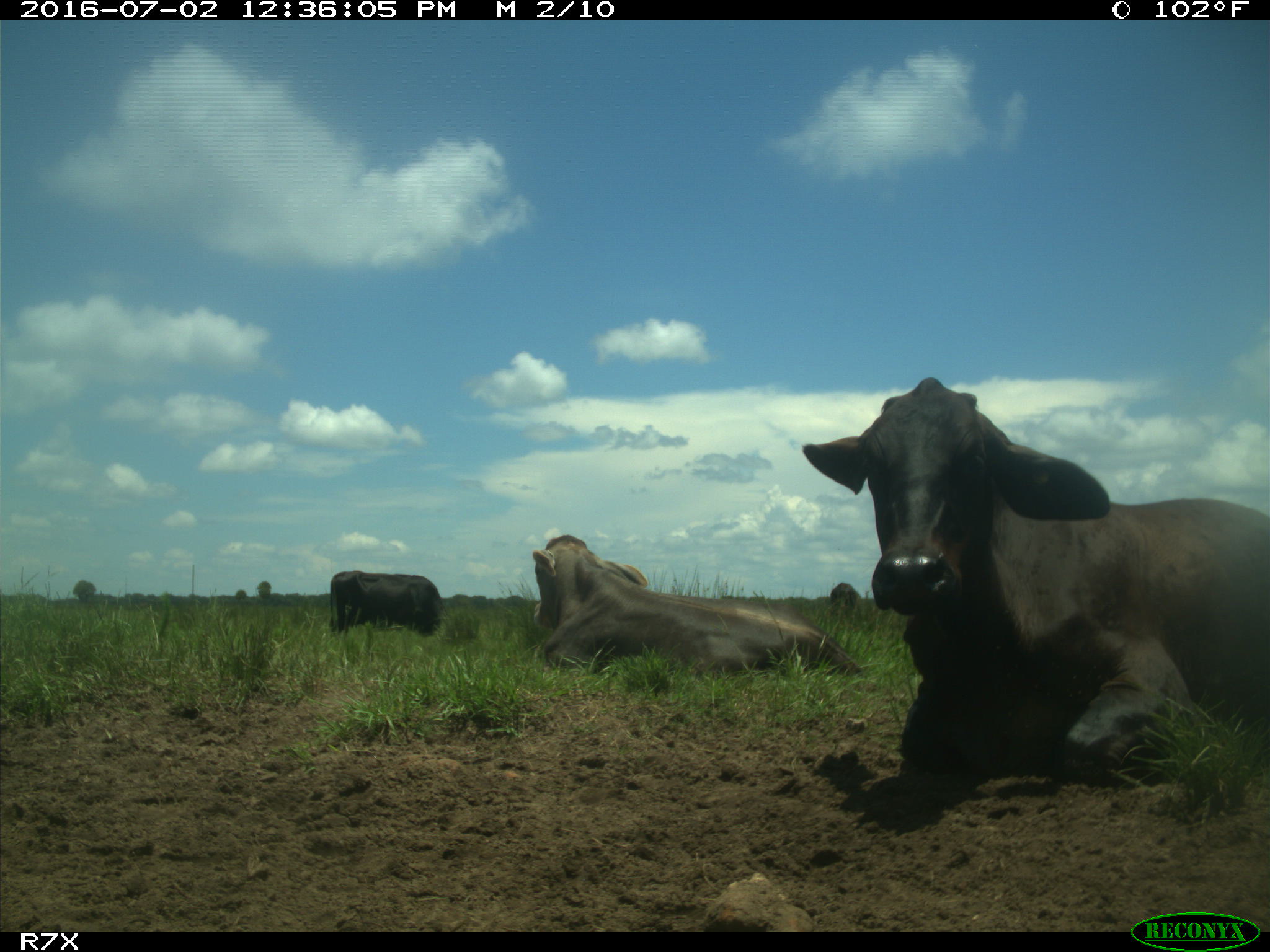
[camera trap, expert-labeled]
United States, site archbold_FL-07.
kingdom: Animalia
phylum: Chordata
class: Mammalia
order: Artiodactyla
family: Bovidae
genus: Bos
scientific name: Bos taurus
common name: domestic cow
Bos taurus (domestic cow).